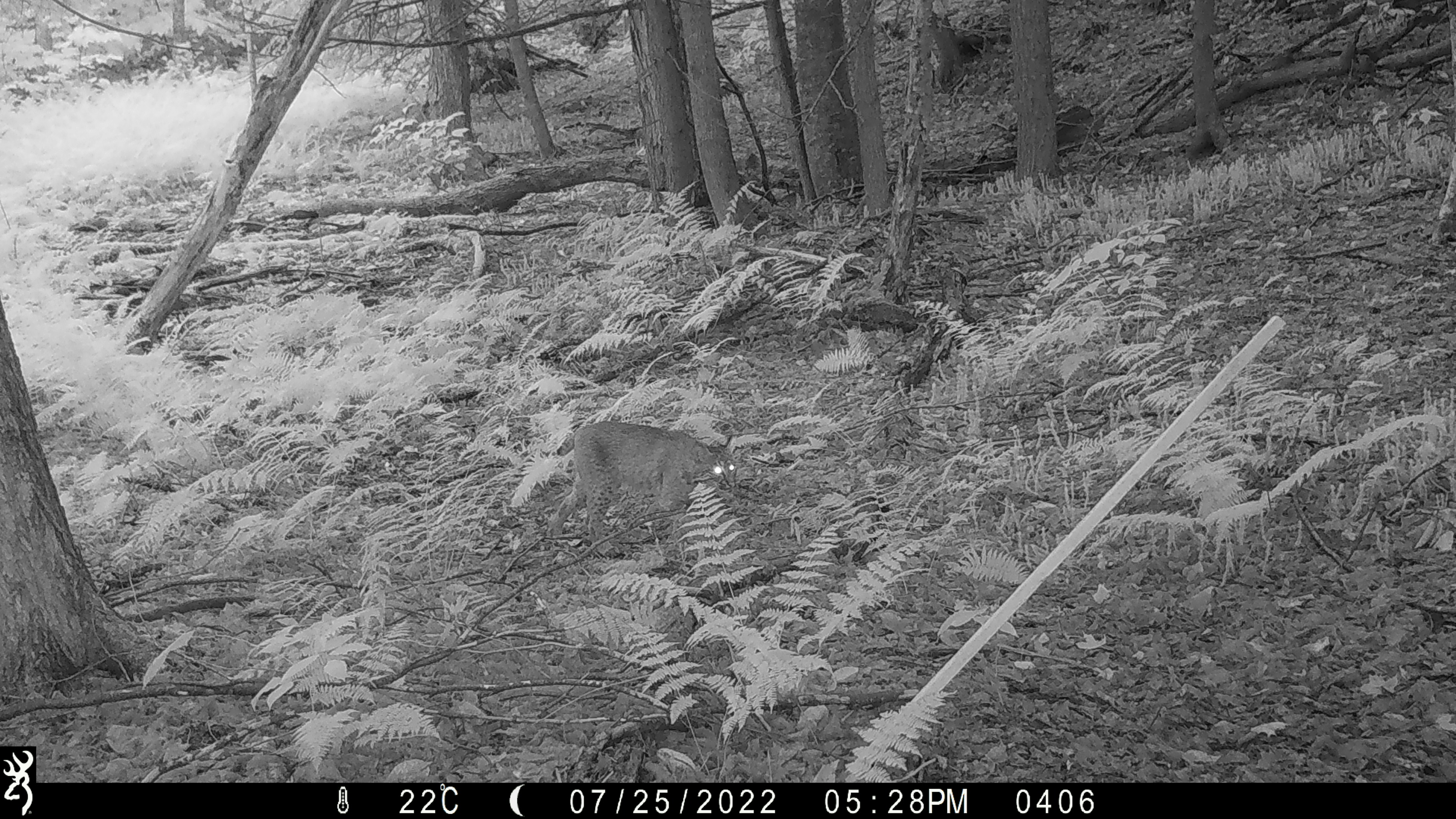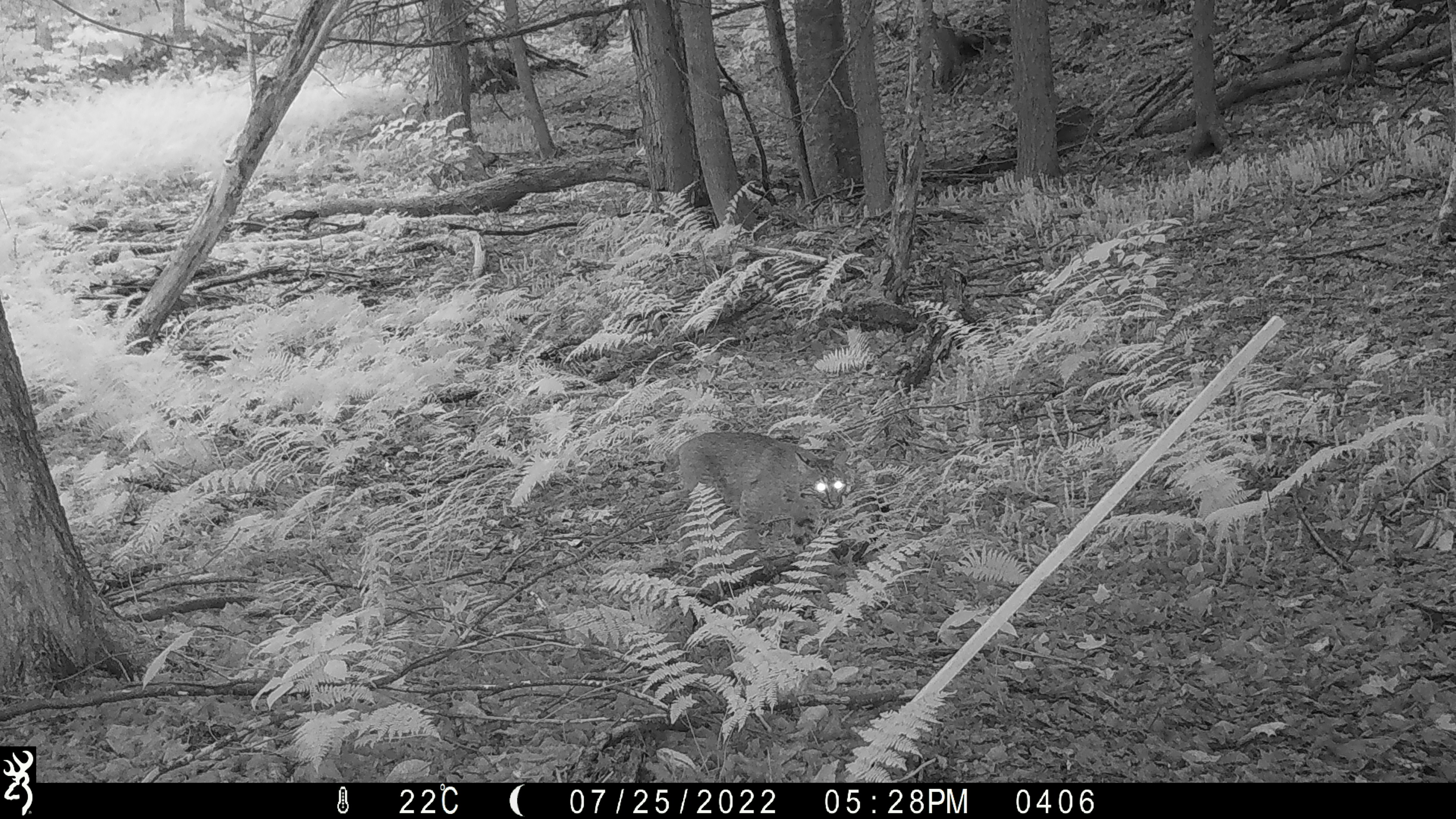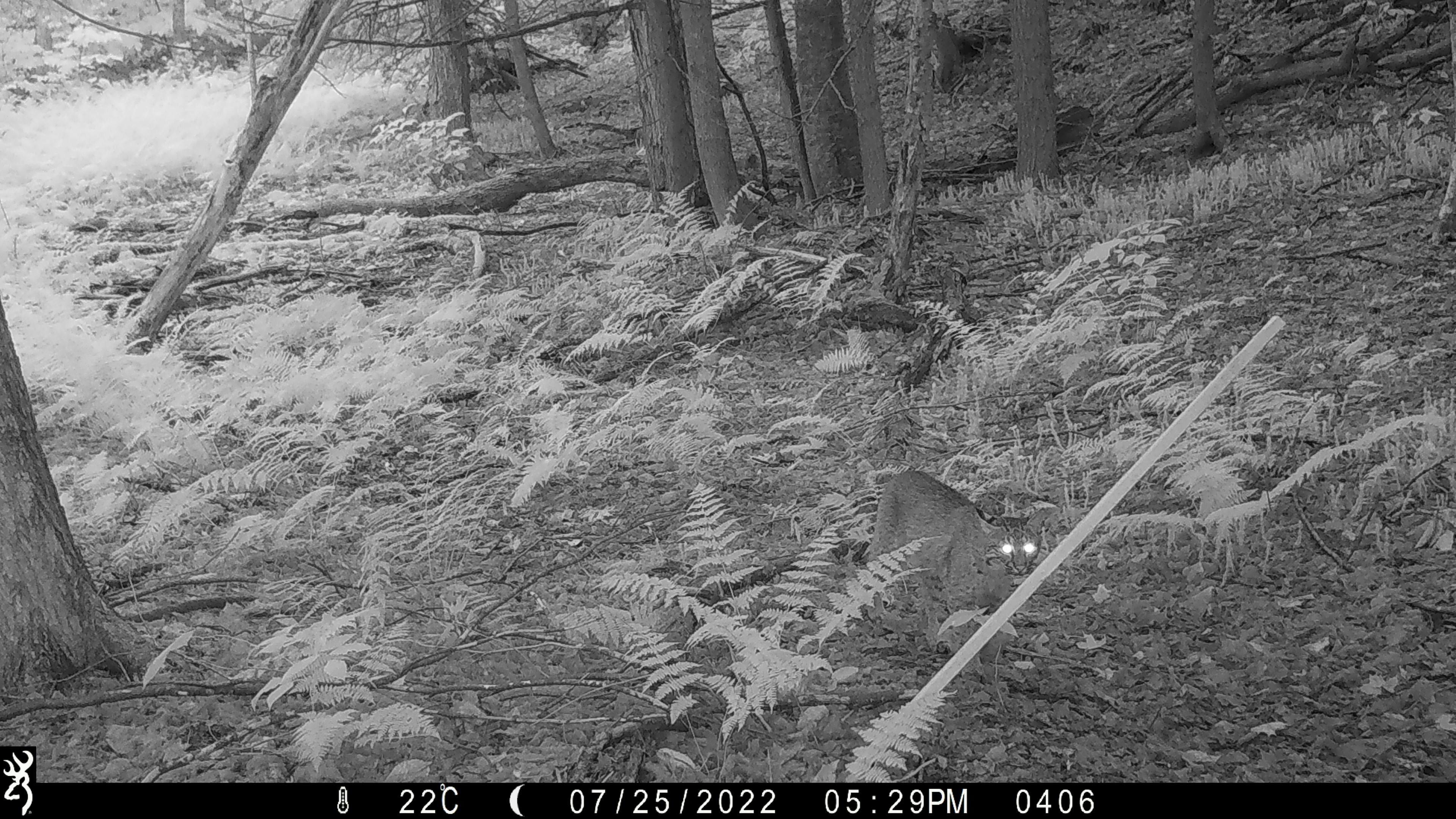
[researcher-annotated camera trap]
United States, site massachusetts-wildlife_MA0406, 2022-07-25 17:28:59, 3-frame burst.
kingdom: Animalia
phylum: Chordata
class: Mammalia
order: Carnivora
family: Felidae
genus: Lynx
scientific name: Lynx rufus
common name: bobcat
Bobcat (Lynx rufus).